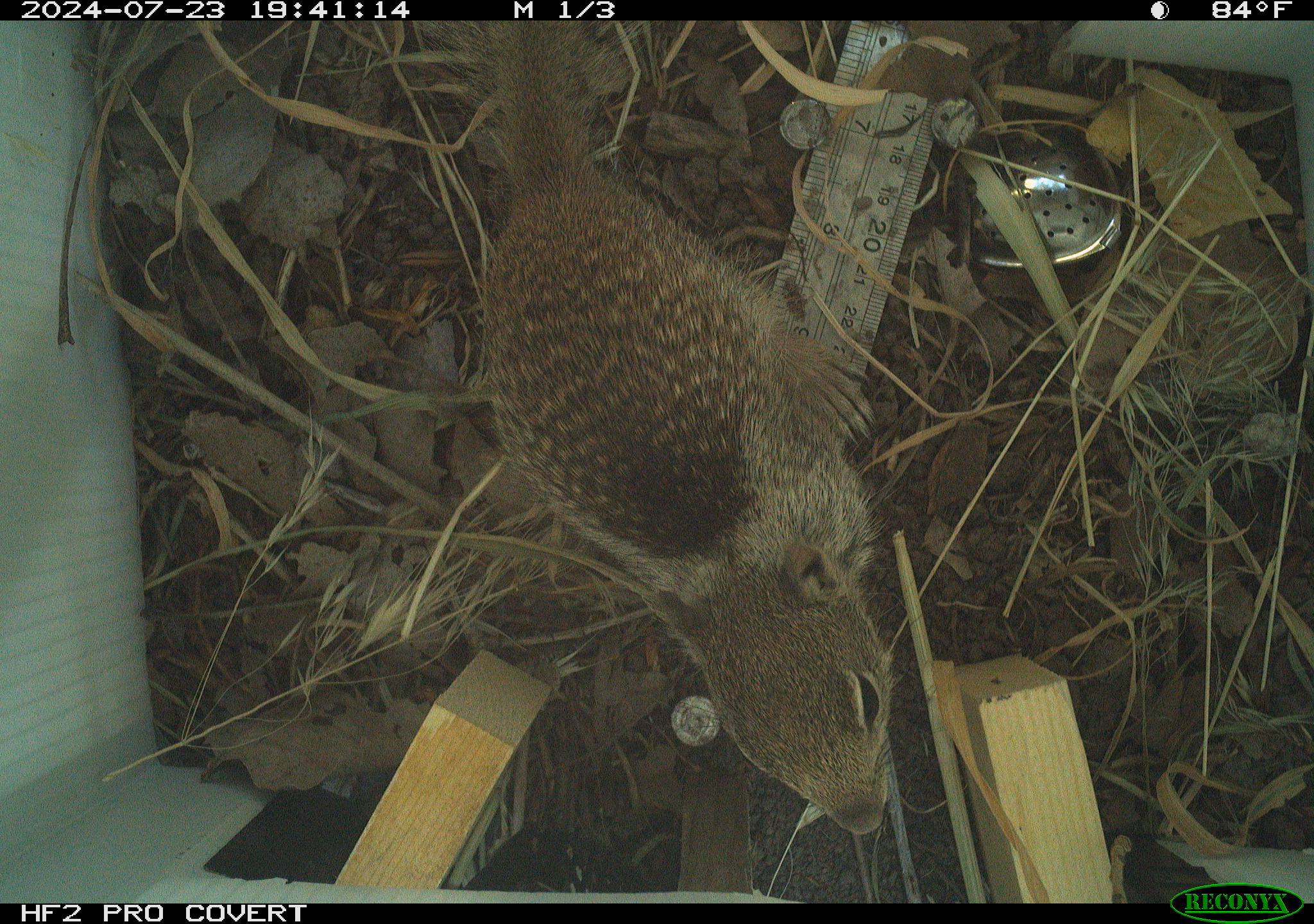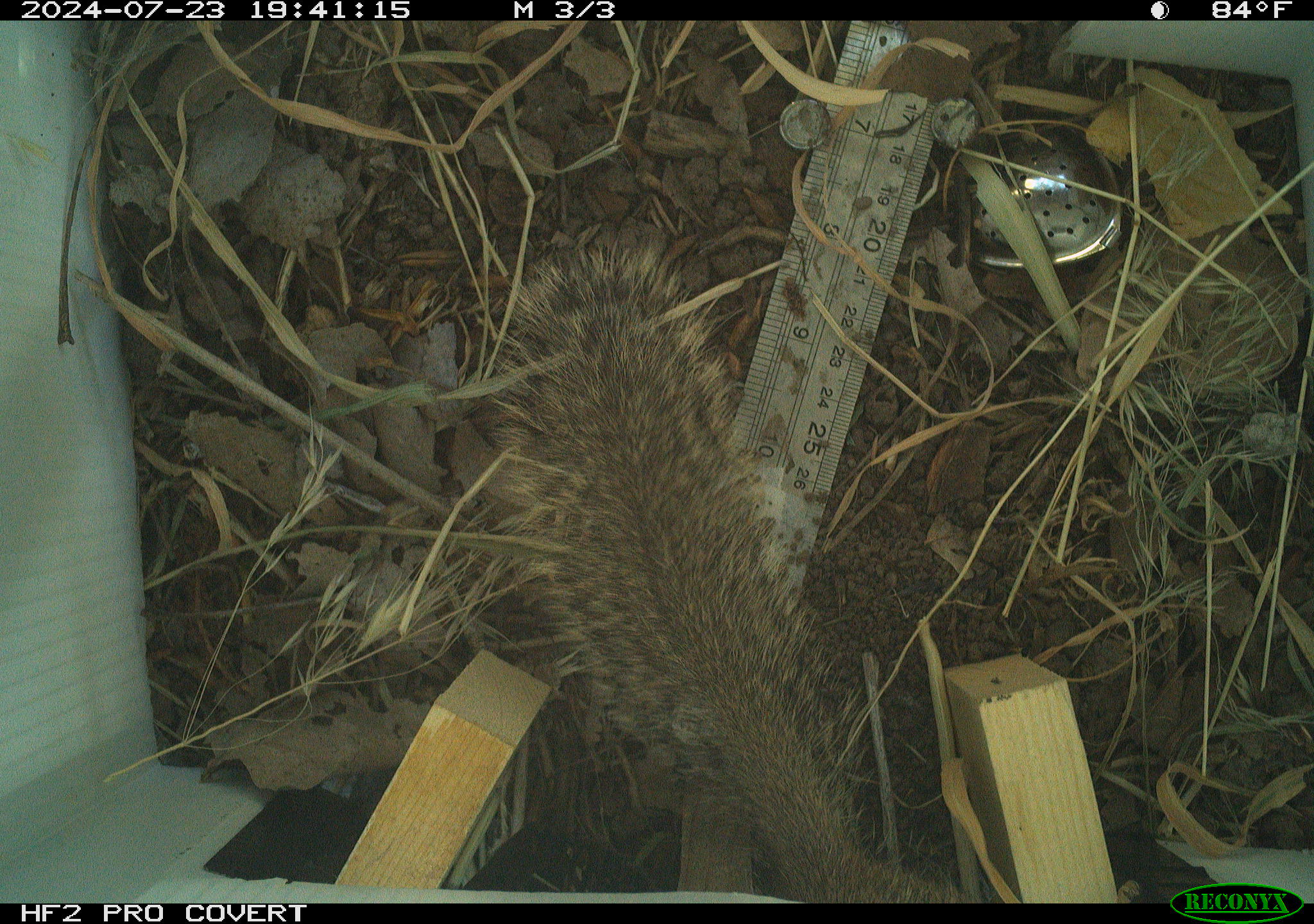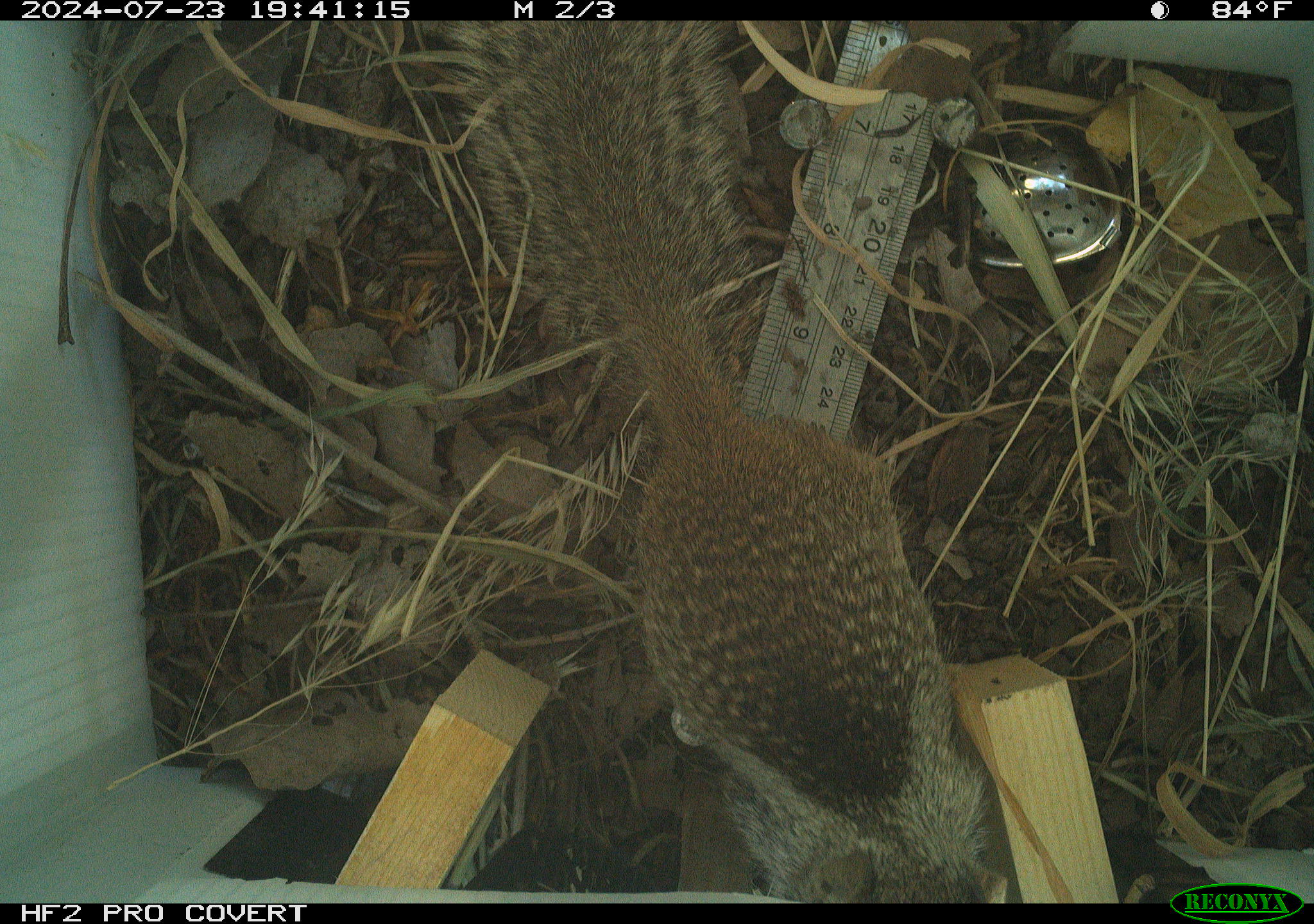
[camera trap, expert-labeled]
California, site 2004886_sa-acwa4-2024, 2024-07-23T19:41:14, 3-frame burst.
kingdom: Animalia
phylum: Chordata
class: Mammalia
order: Rodentia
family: Sciuridae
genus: Otospermophilus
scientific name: Otospermophilus beecheyi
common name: california ground squirrel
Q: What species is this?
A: California ground squirrel (Otospermophilus beecheyi).